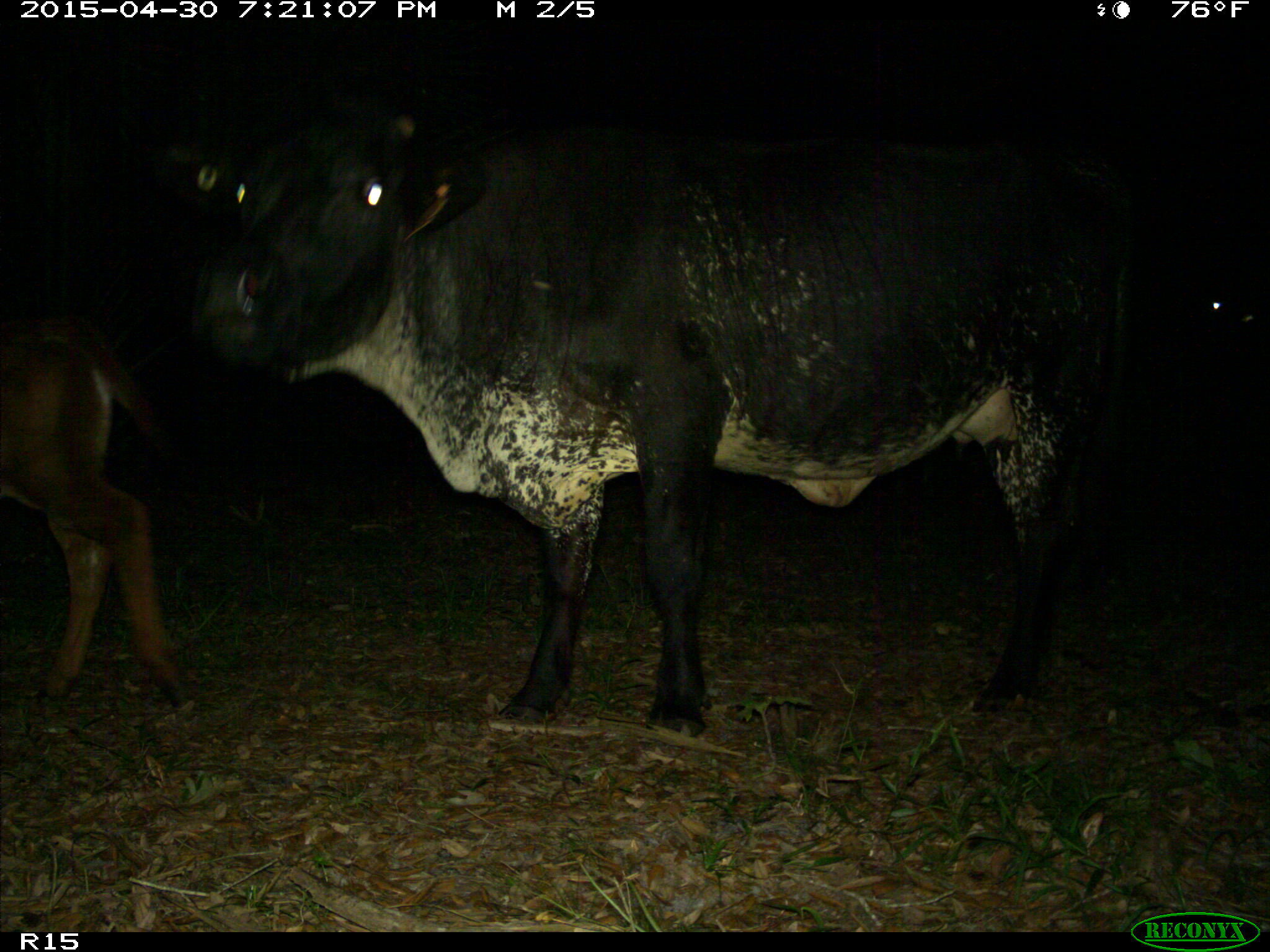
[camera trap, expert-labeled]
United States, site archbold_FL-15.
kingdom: Animalia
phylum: Chordata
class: Mammalia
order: Artiodactyla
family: Bovidae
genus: Bos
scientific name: Bos taurus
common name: domestic cow